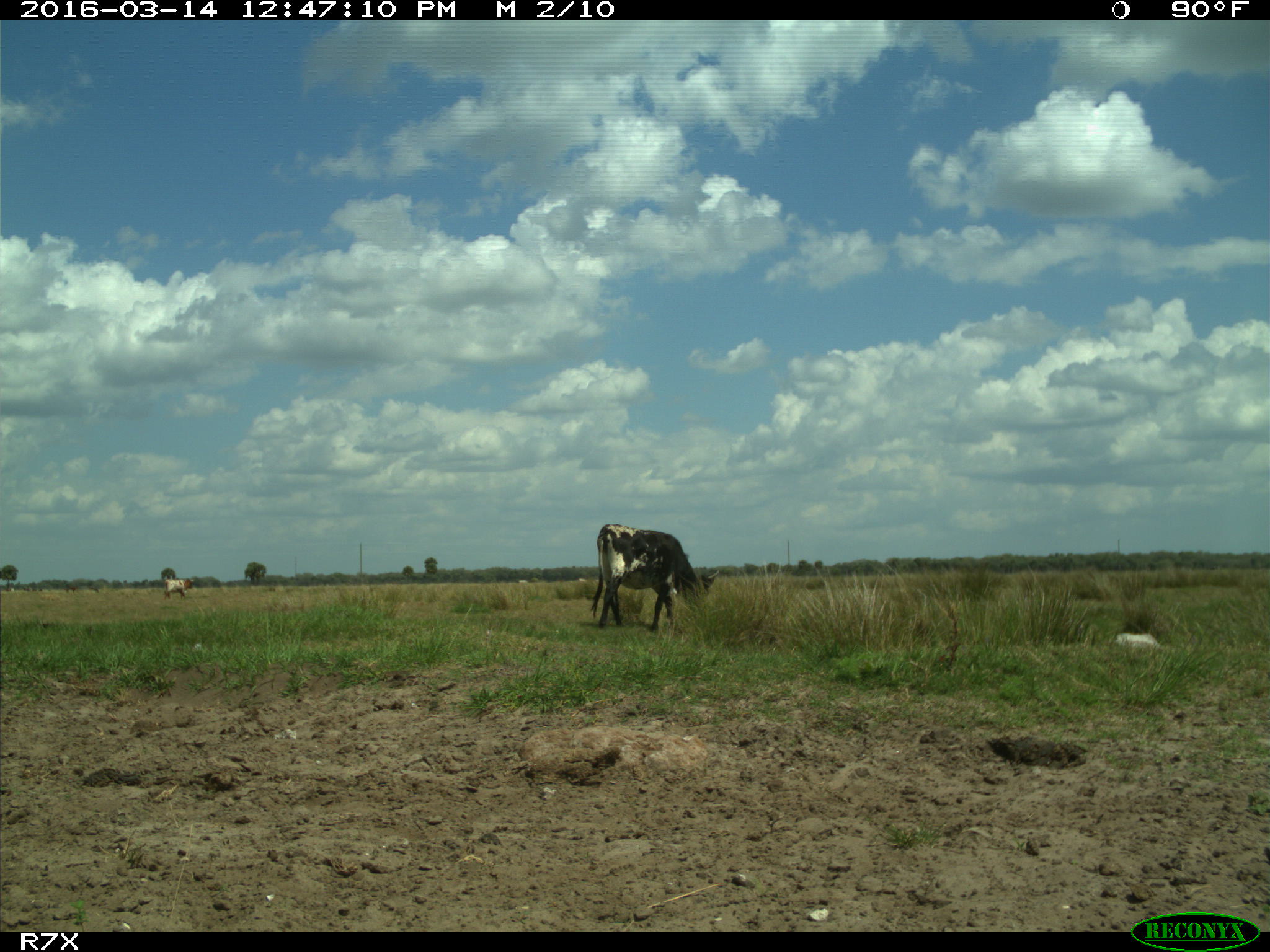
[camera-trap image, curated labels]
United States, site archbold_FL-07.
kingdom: Animalia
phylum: Chordata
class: Mammalia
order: Artiodactyla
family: Bovidae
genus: Bos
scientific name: Bos taurus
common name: domestic cow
Bos taurus (domestic cow).